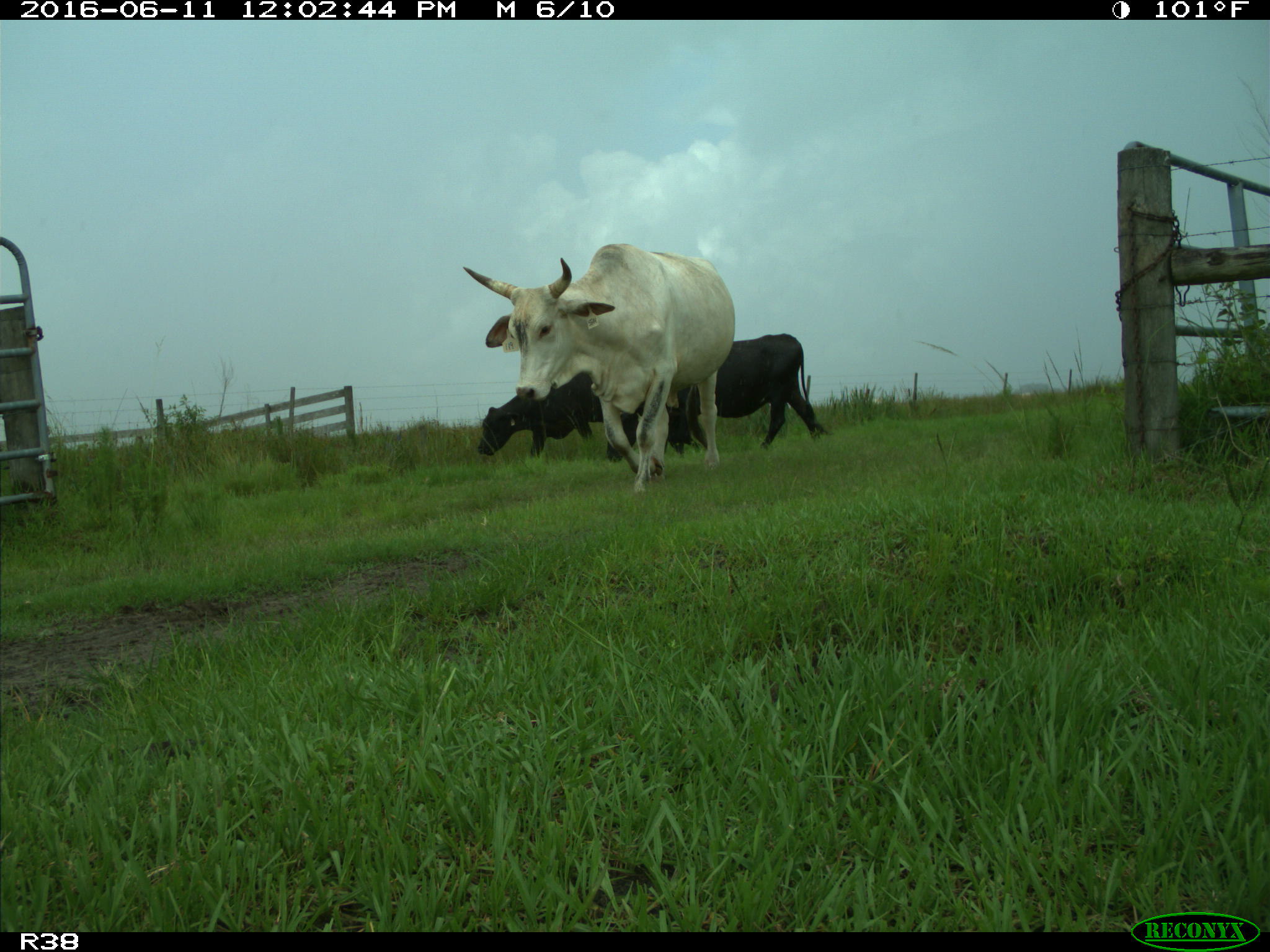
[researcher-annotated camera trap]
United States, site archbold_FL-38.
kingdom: Animalia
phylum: Chordata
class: Mammalia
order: Artiodactyla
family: Bovidae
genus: Bos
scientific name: Bos taurus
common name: domestic cow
Bos taurus (domestic cow).